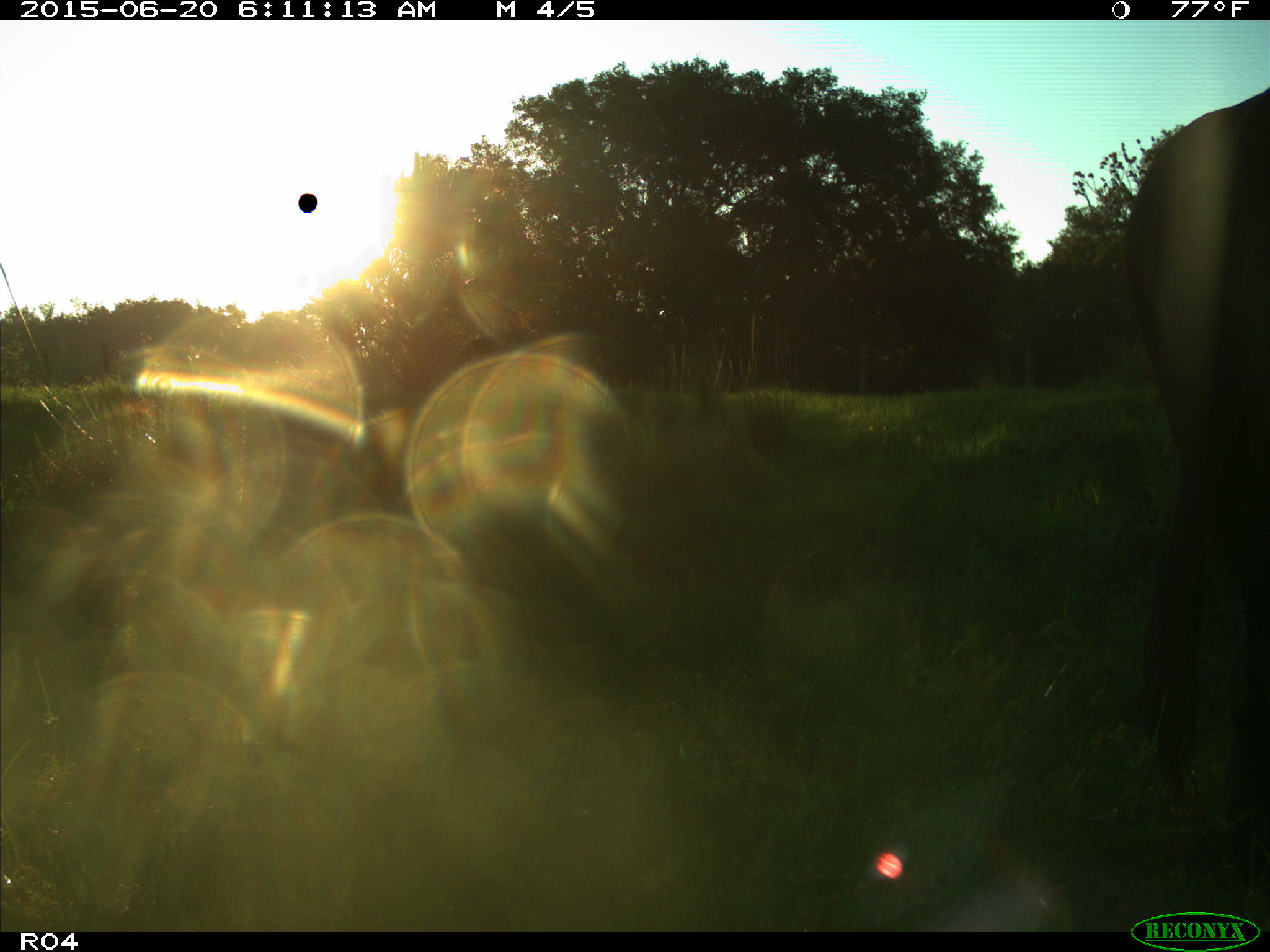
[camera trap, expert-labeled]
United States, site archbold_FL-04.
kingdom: Animalia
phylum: Chordata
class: Mammalia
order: Artiodactyla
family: Bovidae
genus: Bos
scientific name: Bos taurus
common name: domestic cow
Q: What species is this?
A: Bos taurus (domestic cow).